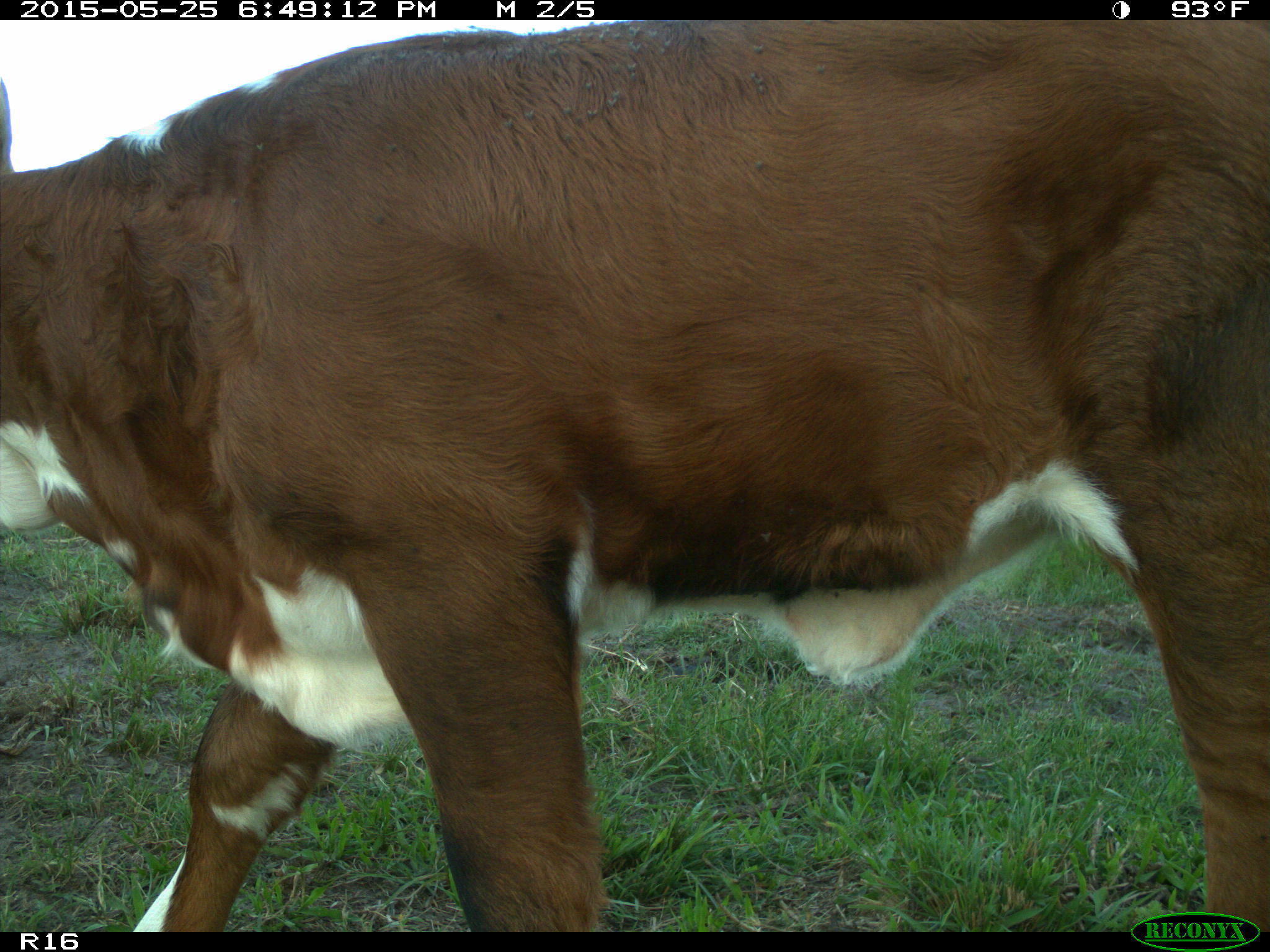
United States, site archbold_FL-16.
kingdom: Animalia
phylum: Chordata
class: Mammalia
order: Artiodactyla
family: Bovidae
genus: Bos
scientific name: Bos taurus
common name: domestic cow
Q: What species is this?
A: Bos taurus (domestic cow).